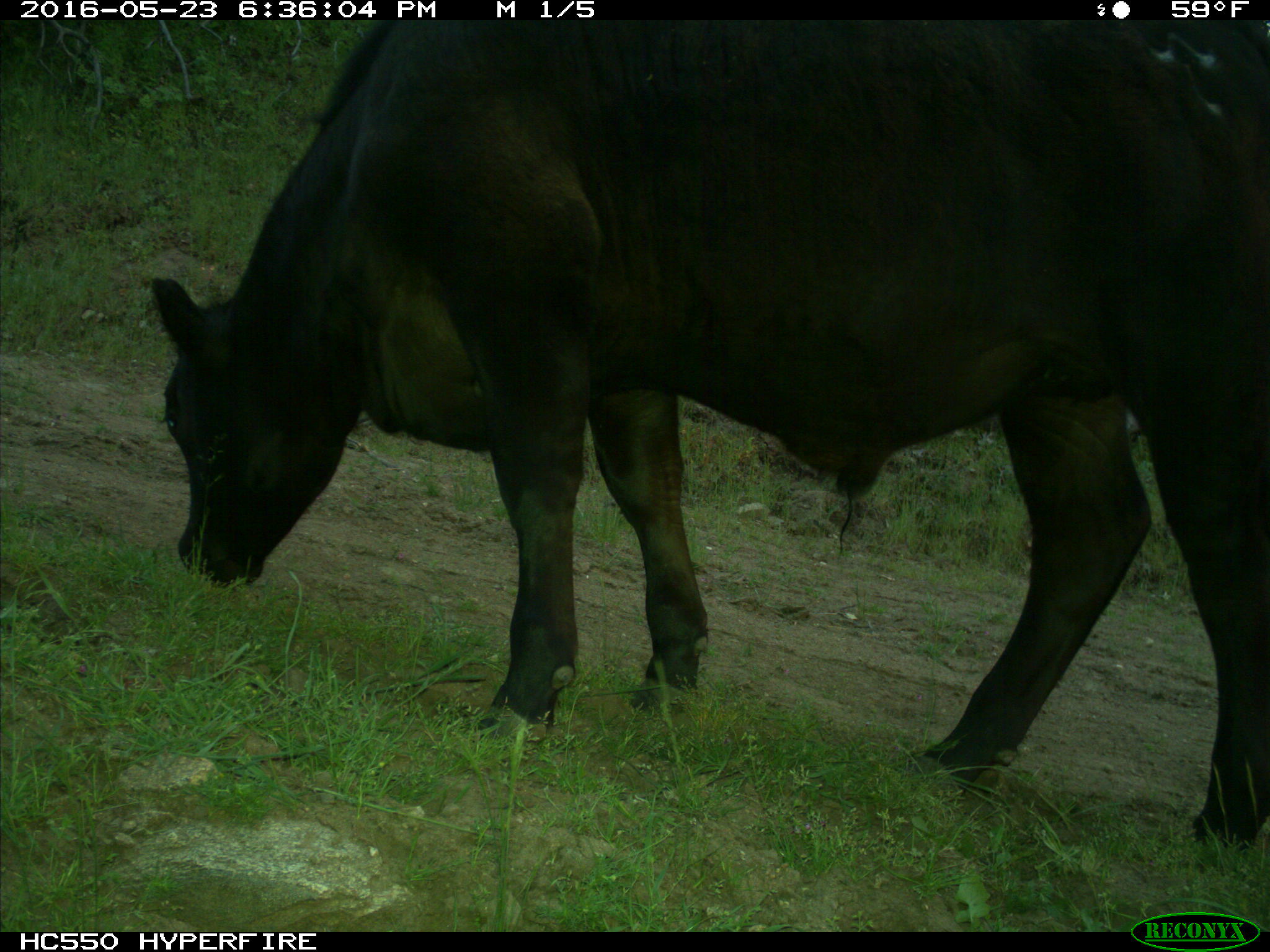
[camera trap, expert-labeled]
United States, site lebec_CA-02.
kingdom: Animalia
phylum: Chordata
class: Mammalia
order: Artiodactyla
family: Bovidae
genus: Bos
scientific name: Bos taurus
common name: domestic cow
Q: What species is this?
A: Bos taurus (domestic cow).